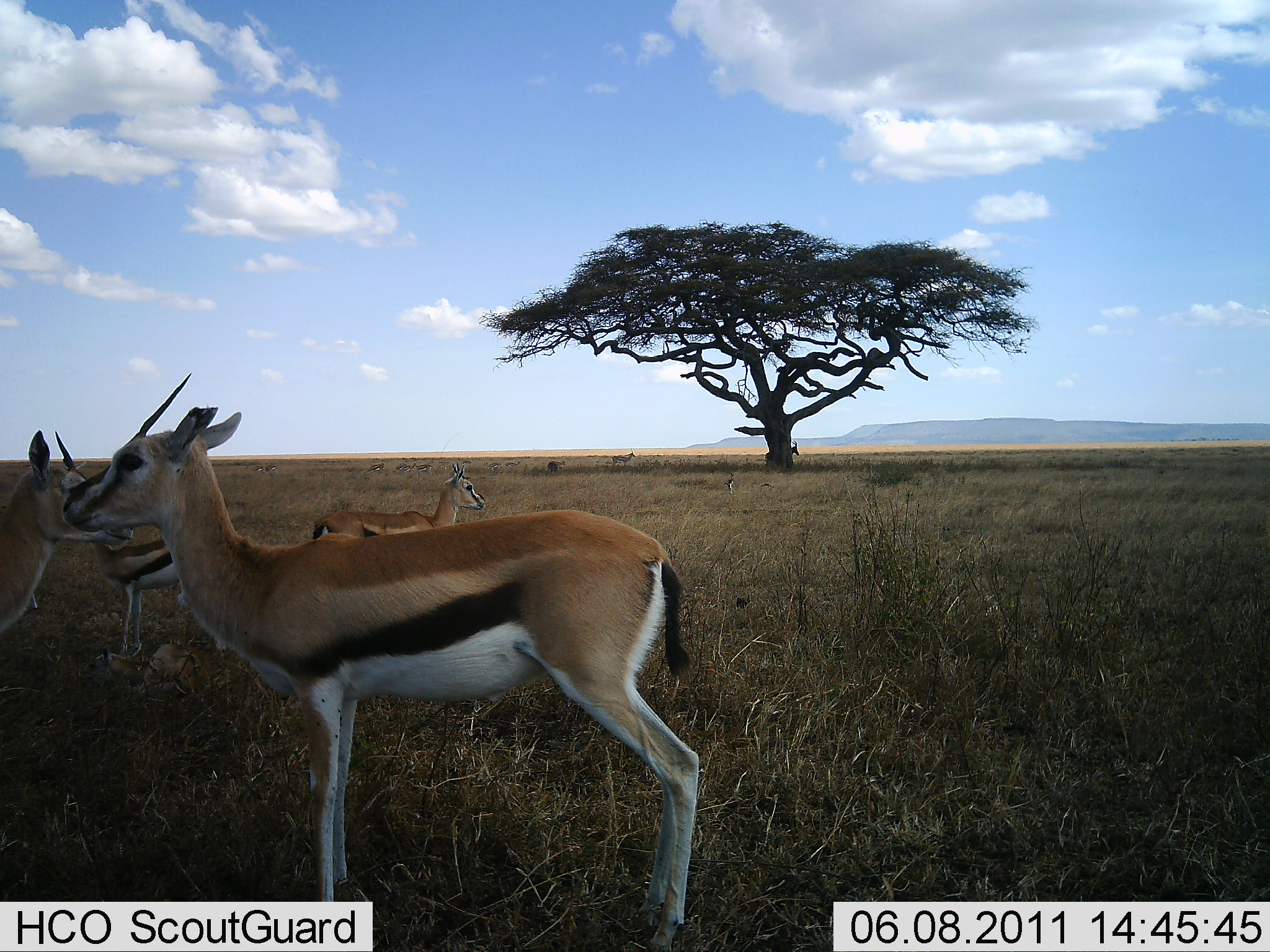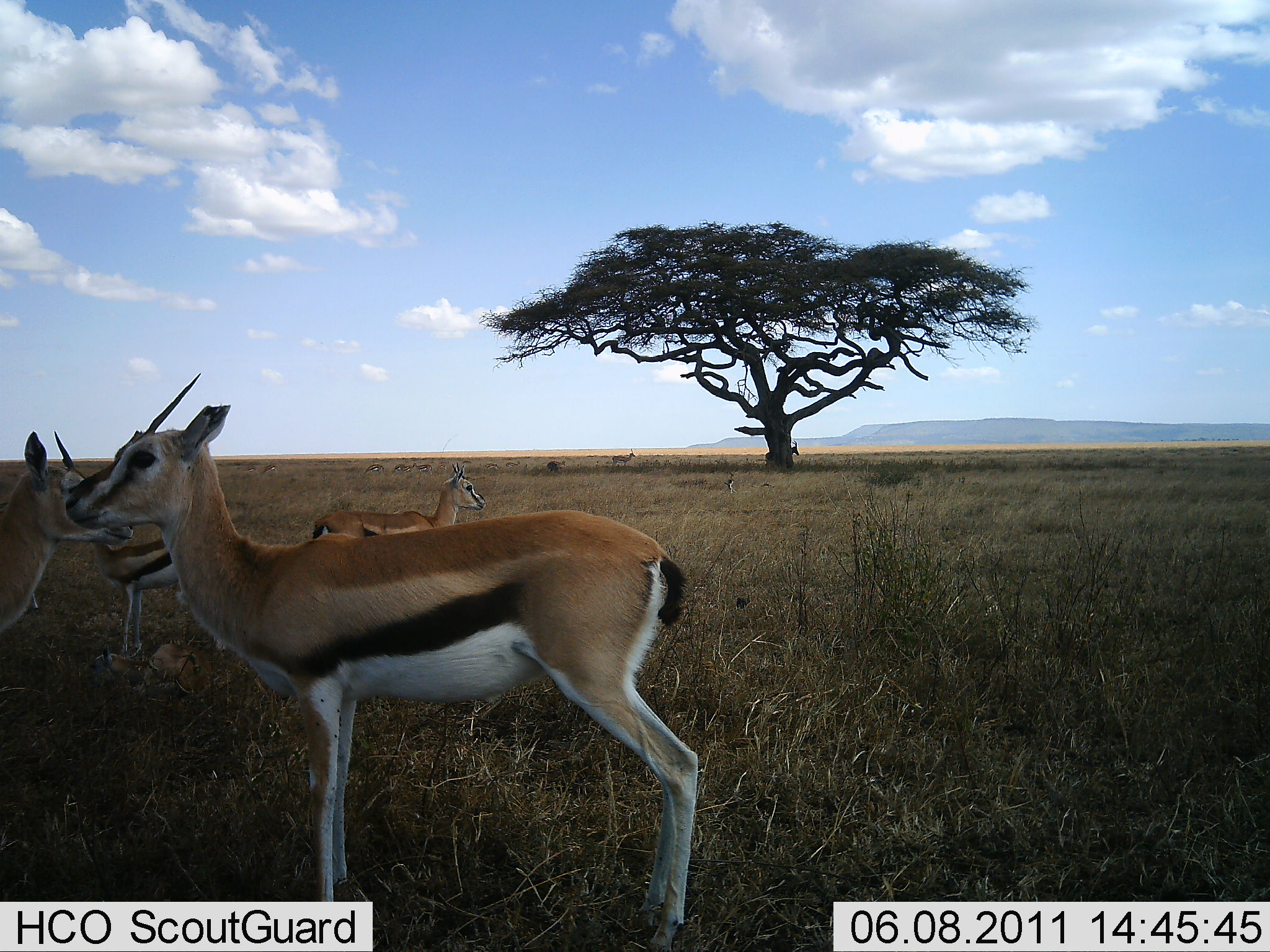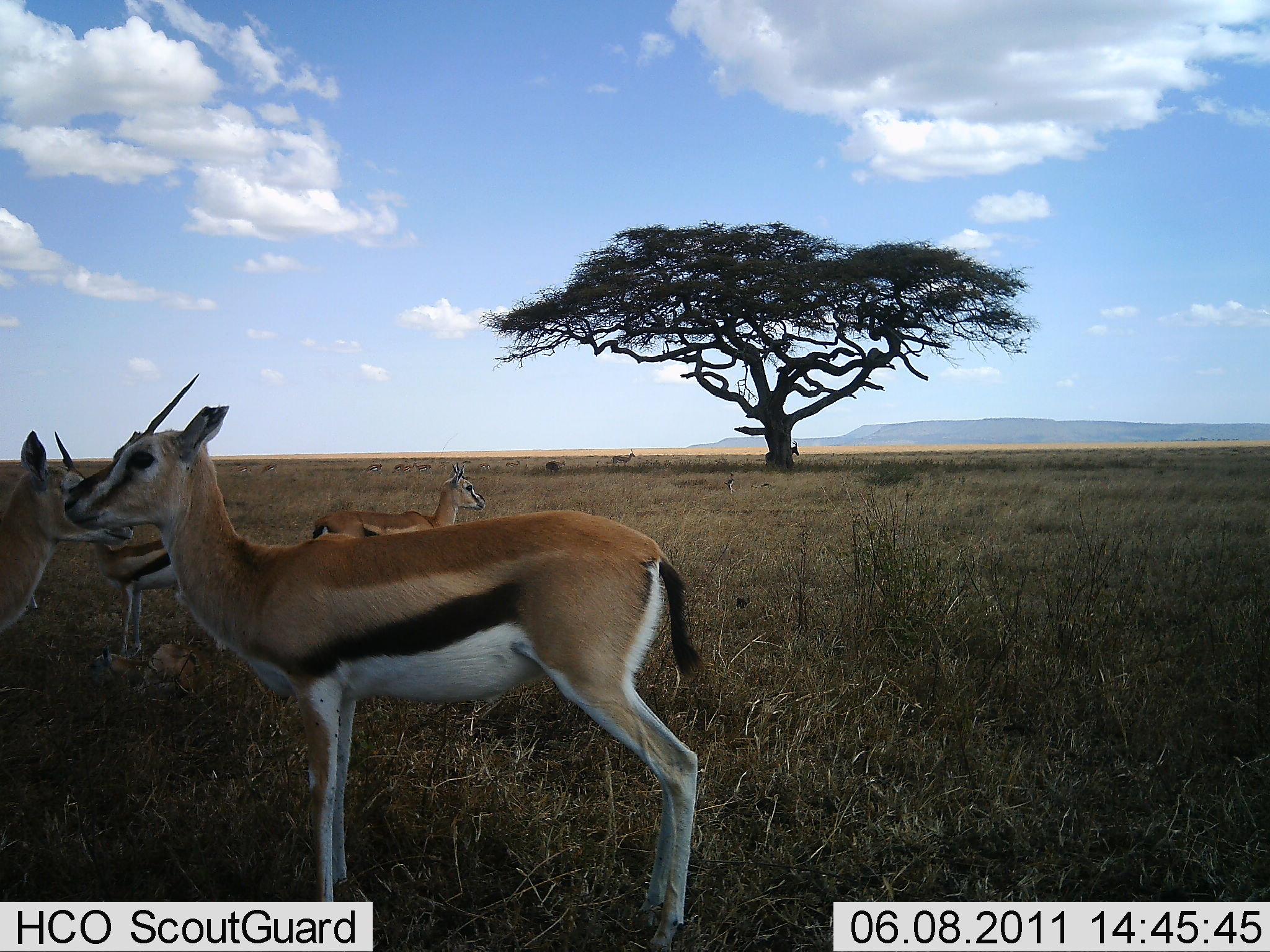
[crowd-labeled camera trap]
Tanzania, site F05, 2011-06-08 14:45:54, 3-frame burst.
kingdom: Animalia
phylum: Chordata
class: Mammalia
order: Artiodactyla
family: Bovidae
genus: Eudorcas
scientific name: Eudorcas thomsonii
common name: thomson's gazelle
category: gazellethomsons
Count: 4.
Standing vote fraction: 100%.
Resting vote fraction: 9%.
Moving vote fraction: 0%.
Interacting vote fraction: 0%.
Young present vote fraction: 9%.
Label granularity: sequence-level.